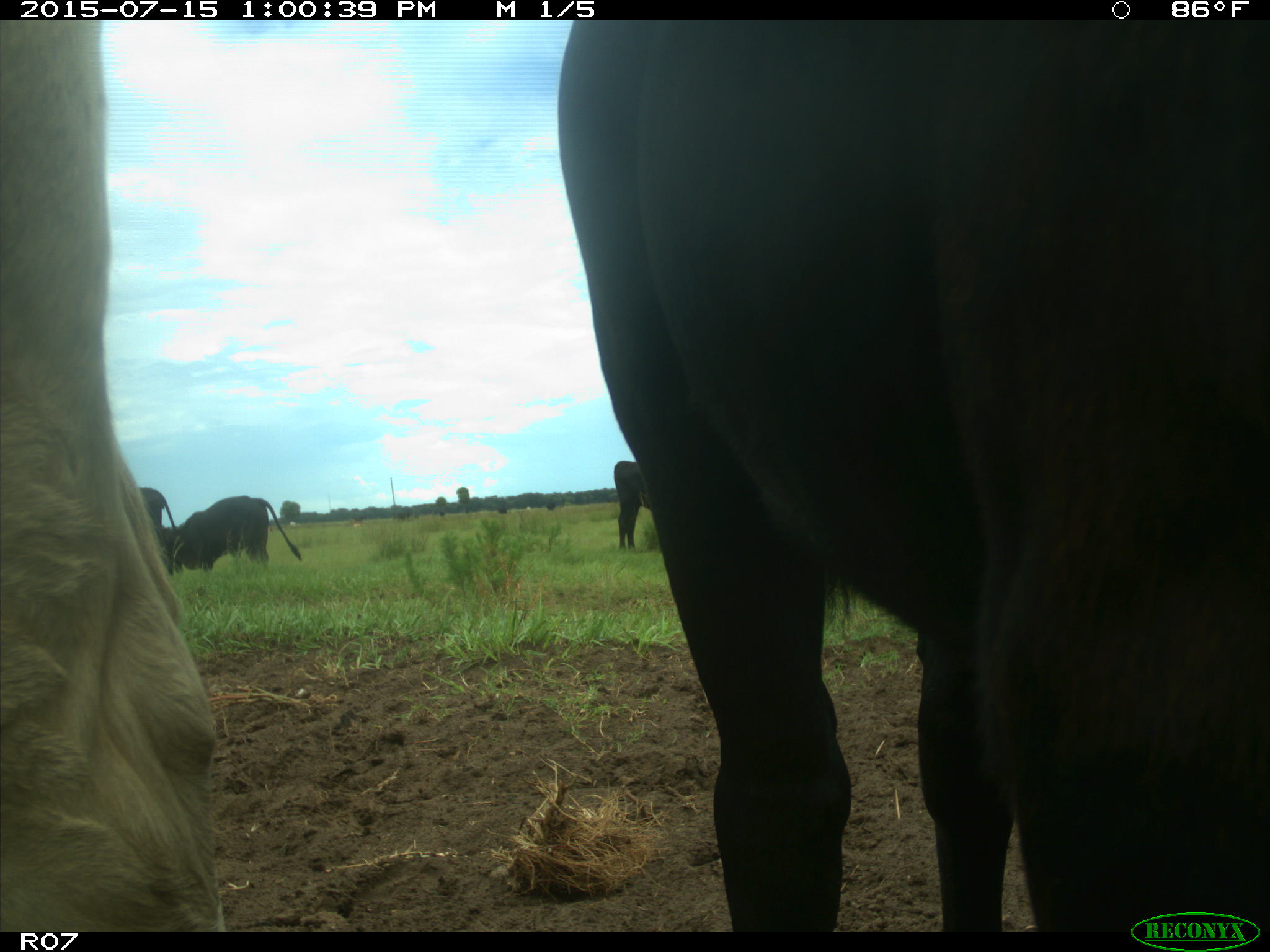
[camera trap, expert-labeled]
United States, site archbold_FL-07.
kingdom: Animalia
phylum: Chordata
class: Mammalia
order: Artiodactyla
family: Bovidae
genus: Bos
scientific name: Bos taurus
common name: domestic cow